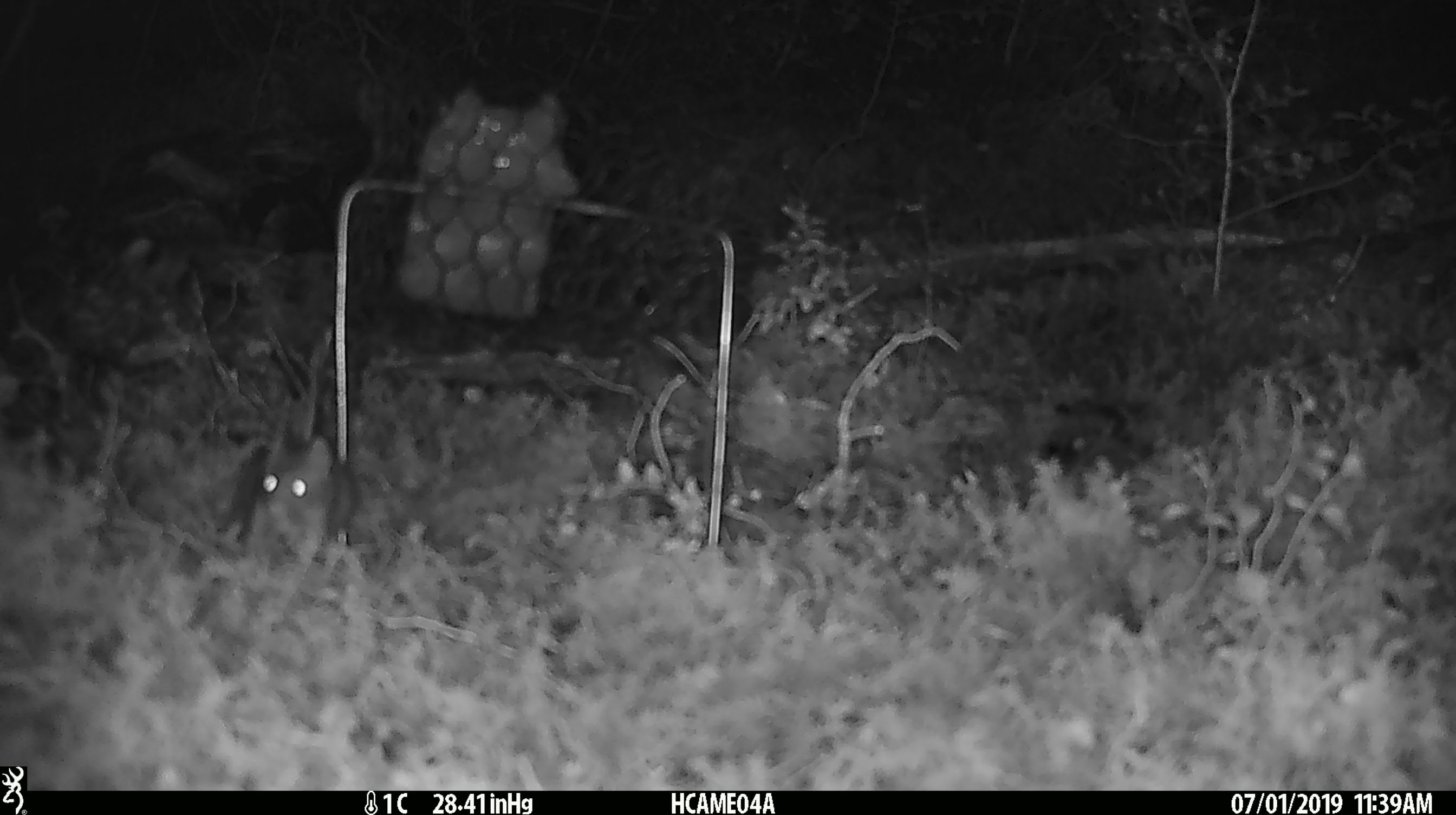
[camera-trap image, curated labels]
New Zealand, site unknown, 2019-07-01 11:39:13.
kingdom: Animalia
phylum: Chordata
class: Mammalia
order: Rodentia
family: Muridae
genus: Mus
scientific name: Mus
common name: mouse